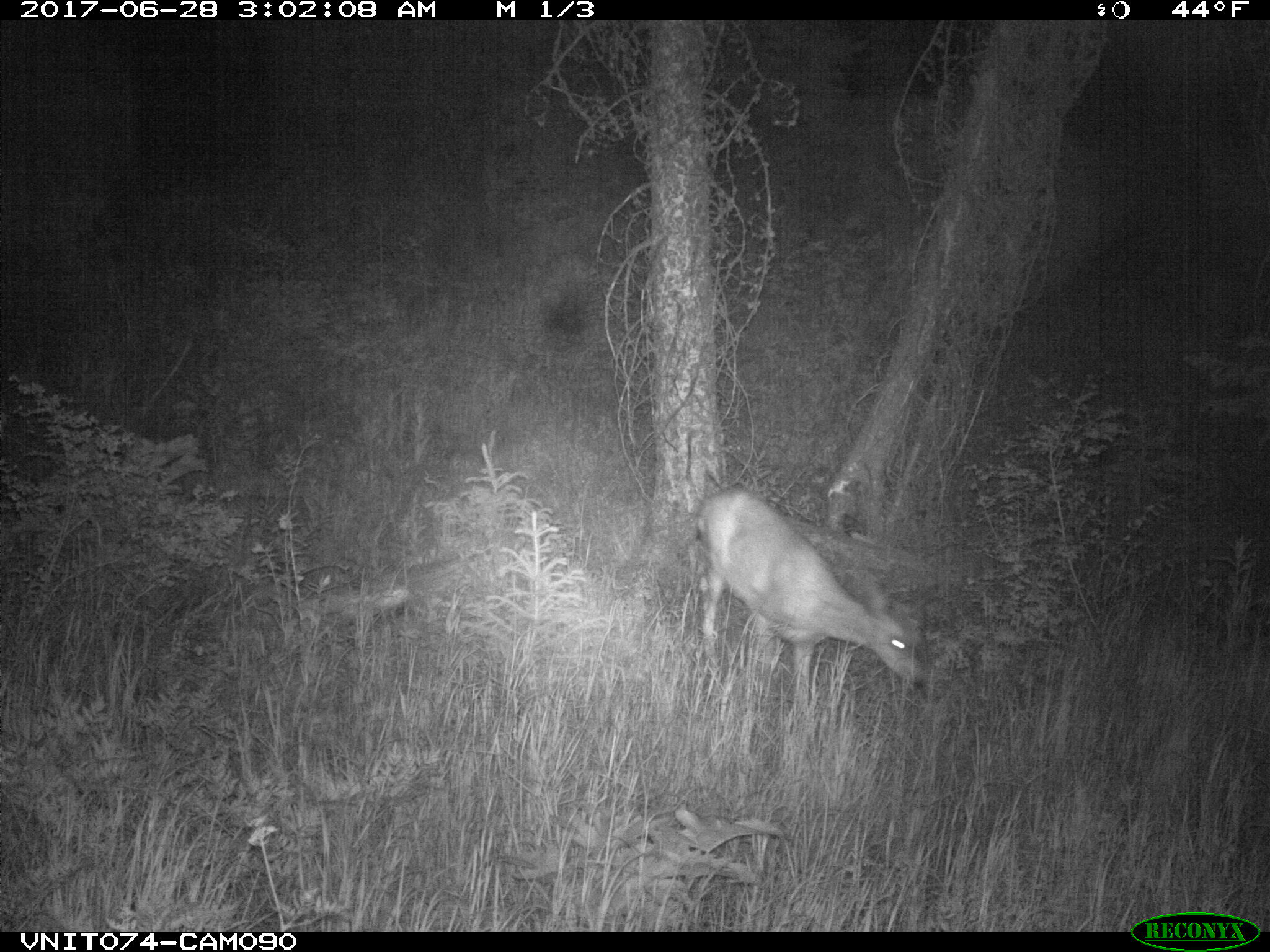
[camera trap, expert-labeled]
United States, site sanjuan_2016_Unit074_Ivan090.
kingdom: Animalia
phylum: Chordata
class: Mammalia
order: Artiodactyla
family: Cervidae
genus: Odocoileus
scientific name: Odocoileus hemionus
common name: mule deer